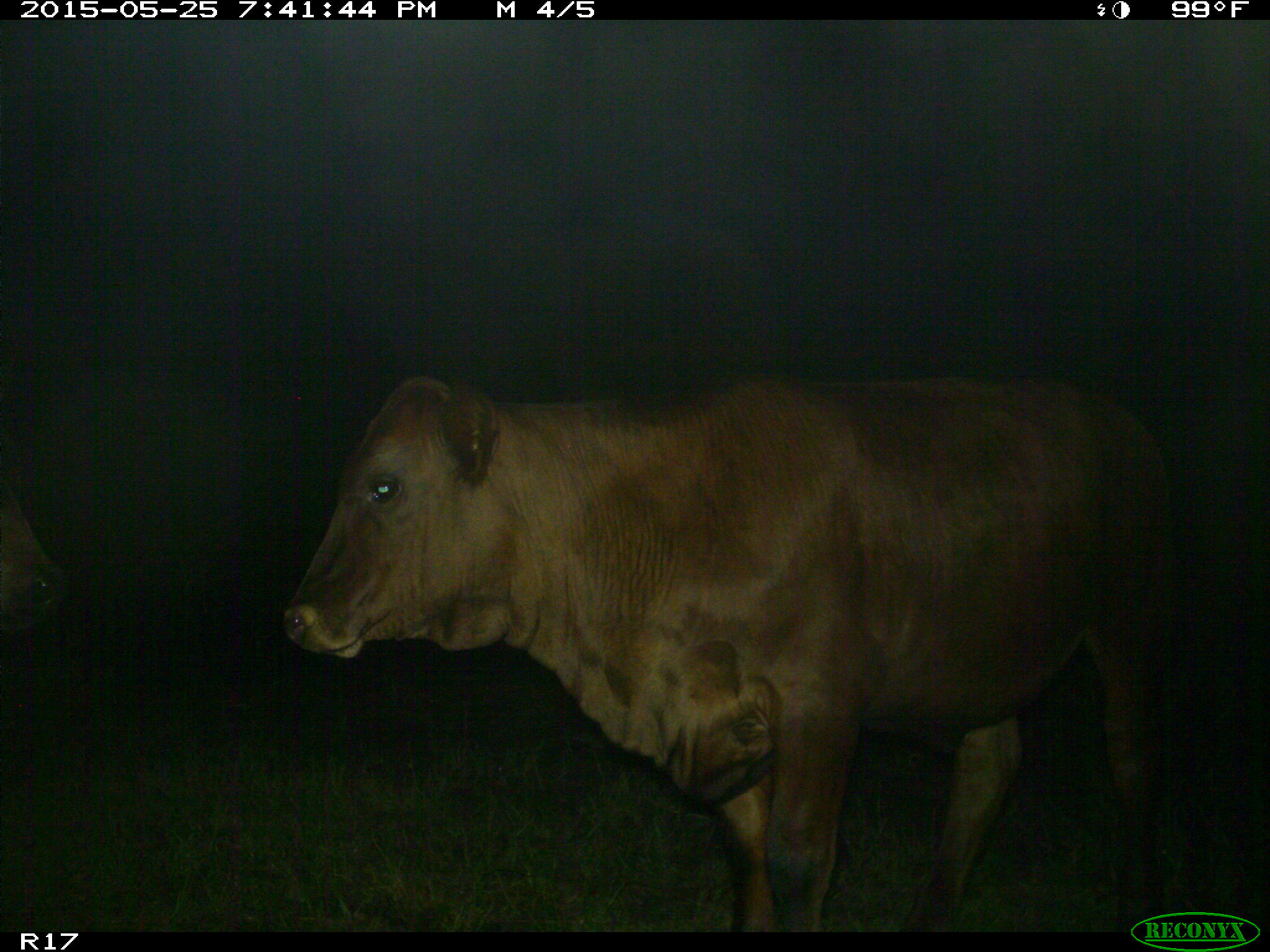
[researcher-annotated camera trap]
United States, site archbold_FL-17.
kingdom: Animalia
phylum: Chordata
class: Mammalia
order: Artiodactyla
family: Bovidae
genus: Bos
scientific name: Bos taurus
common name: domestic cow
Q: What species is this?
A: Bos taurus (domestic cow).